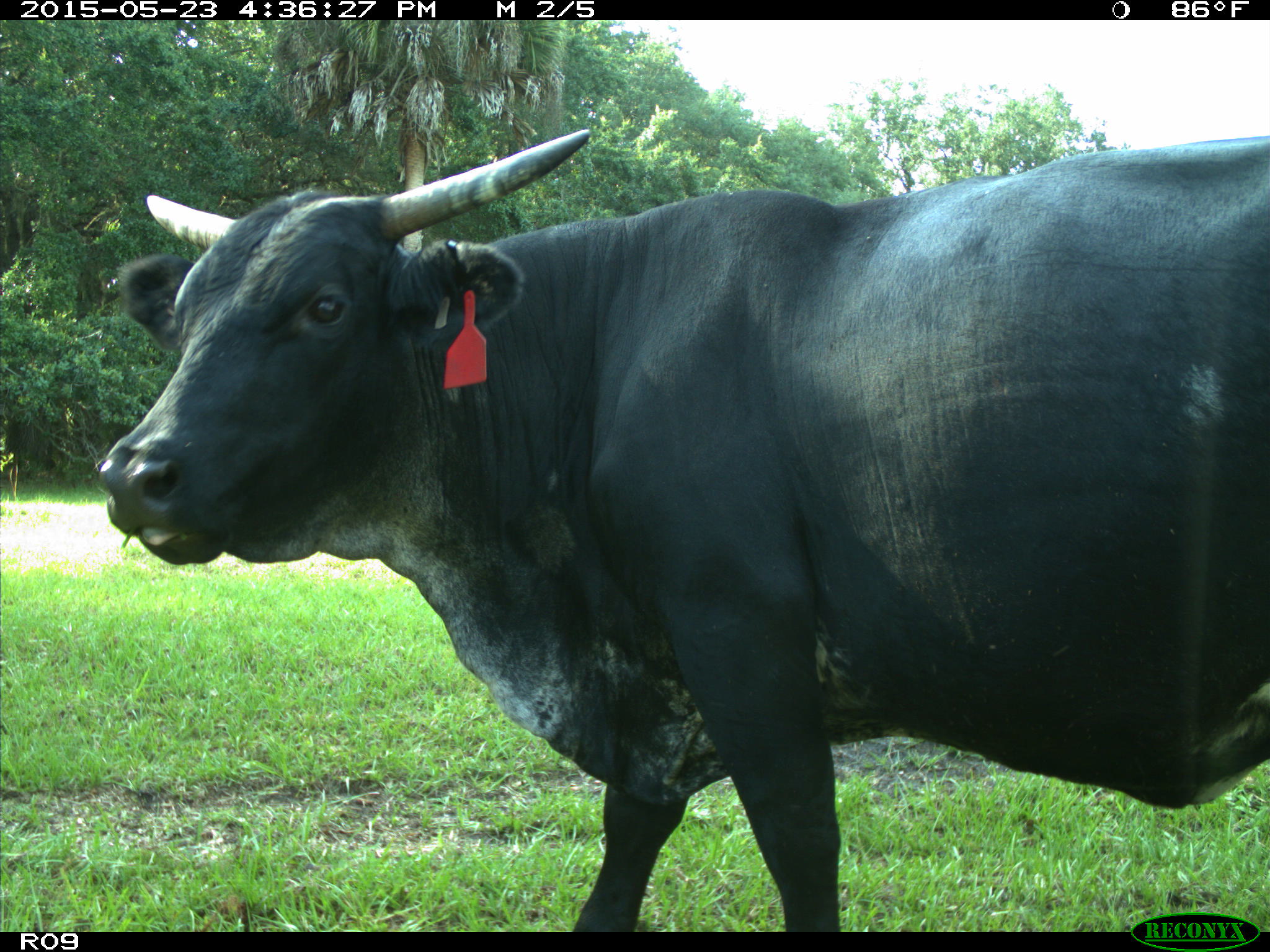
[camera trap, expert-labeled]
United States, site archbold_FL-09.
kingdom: Animalia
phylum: Chordata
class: Mammalia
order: Artiodactyla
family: Bovidae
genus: Bos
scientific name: Bos taurus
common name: domestic cow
Bos taurus (domestic cow).